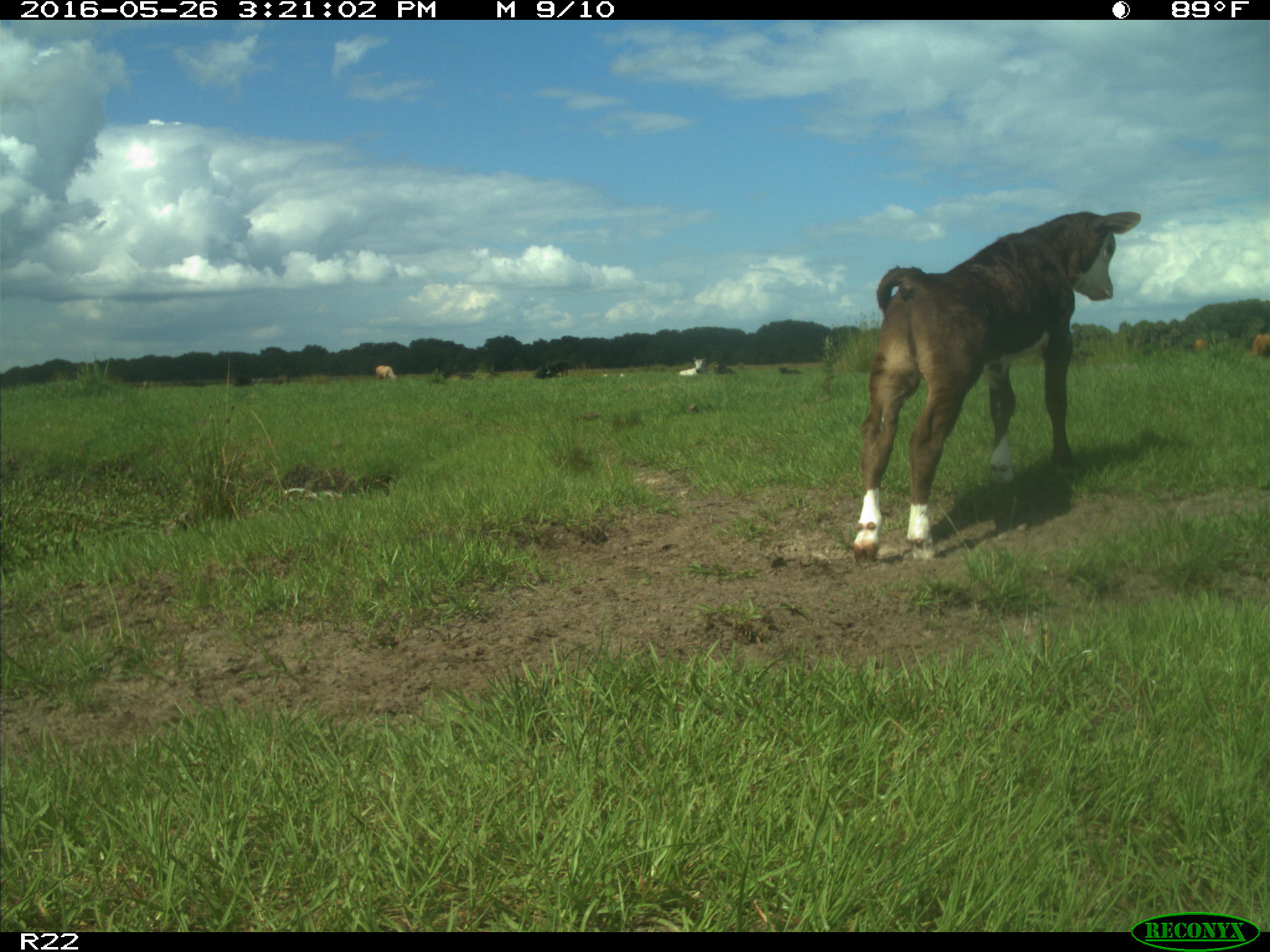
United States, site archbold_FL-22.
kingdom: Animalia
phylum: Chordata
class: Mammalia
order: Artiodactyla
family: Bovidae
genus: Bos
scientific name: Bos taurus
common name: domestic cow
Bos taurus (domestic cow).